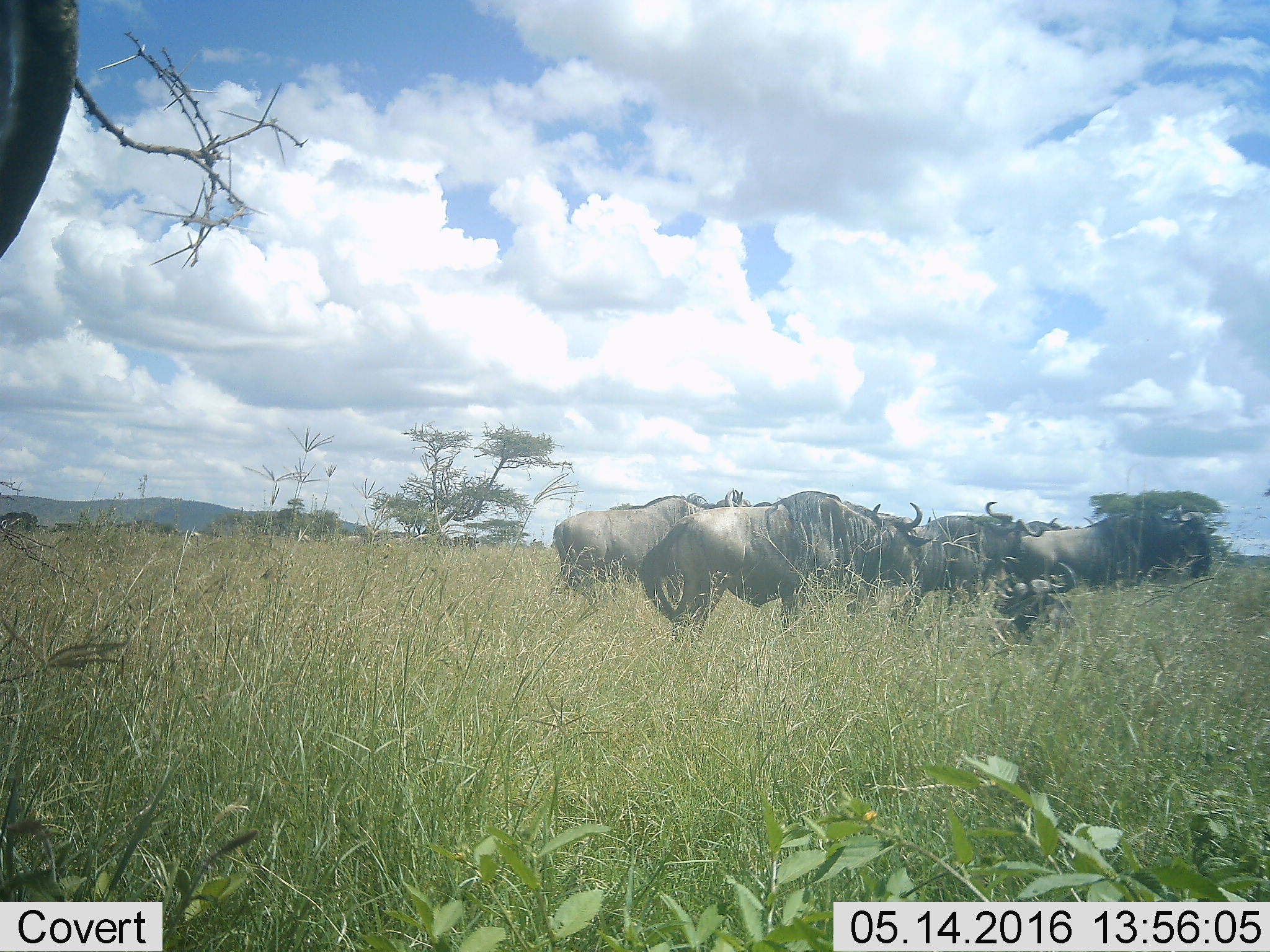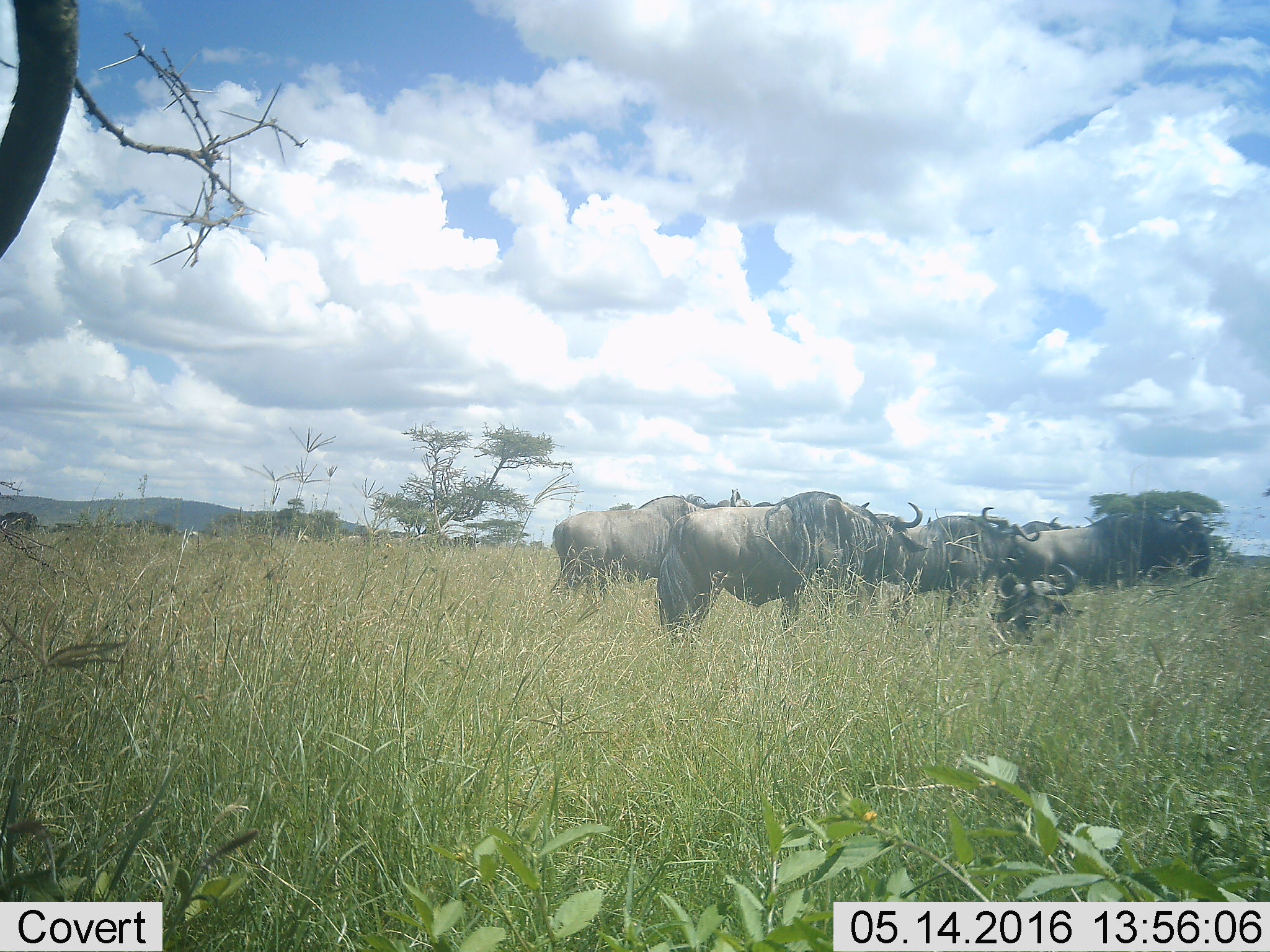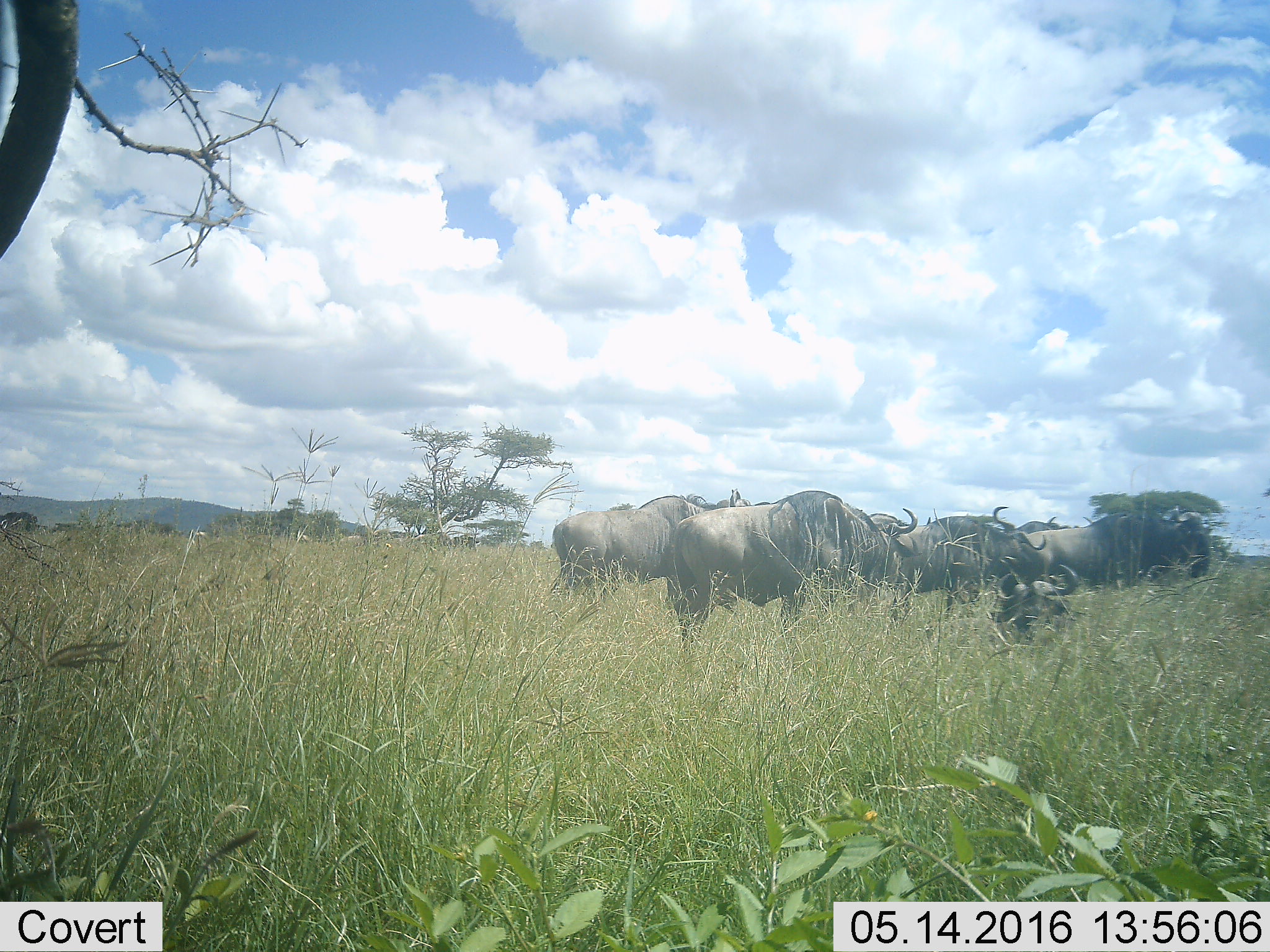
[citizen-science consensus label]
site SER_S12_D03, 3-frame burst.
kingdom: Animalia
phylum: Chordata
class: Mammalia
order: Artiodactyla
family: Bovidae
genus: Connochaetes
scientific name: Connochaetes taurinus taurinus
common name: blue wildebeest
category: wildebeestblue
Wildebeestblue (blue wildebeest) (Connochaetes taurinus taurinus), count 6. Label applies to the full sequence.